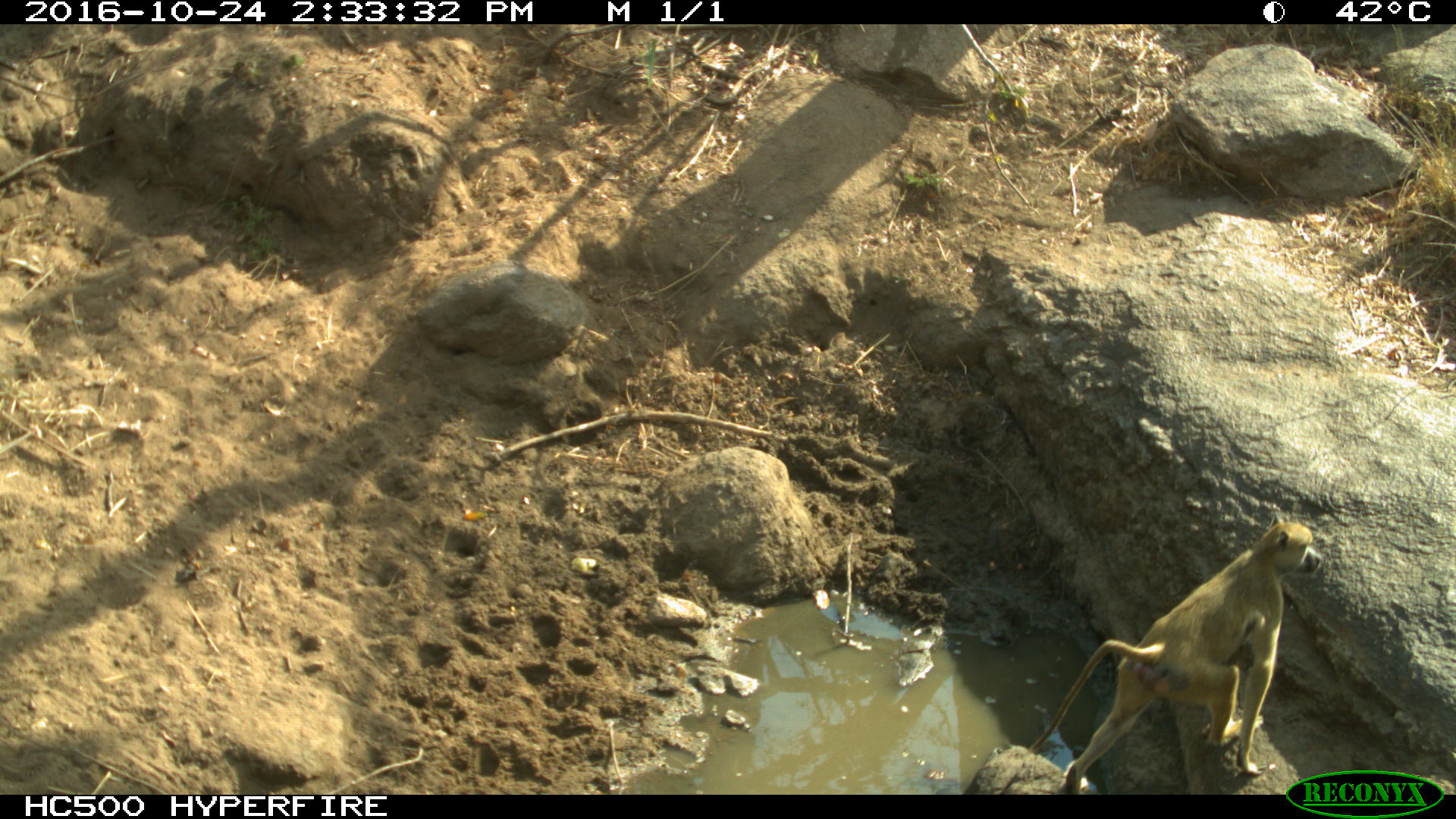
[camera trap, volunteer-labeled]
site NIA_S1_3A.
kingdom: Animalia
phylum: Chordata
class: Mammalia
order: Primates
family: Cercopithecidae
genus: Papio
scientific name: Papio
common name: baboon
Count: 1.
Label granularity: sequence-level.